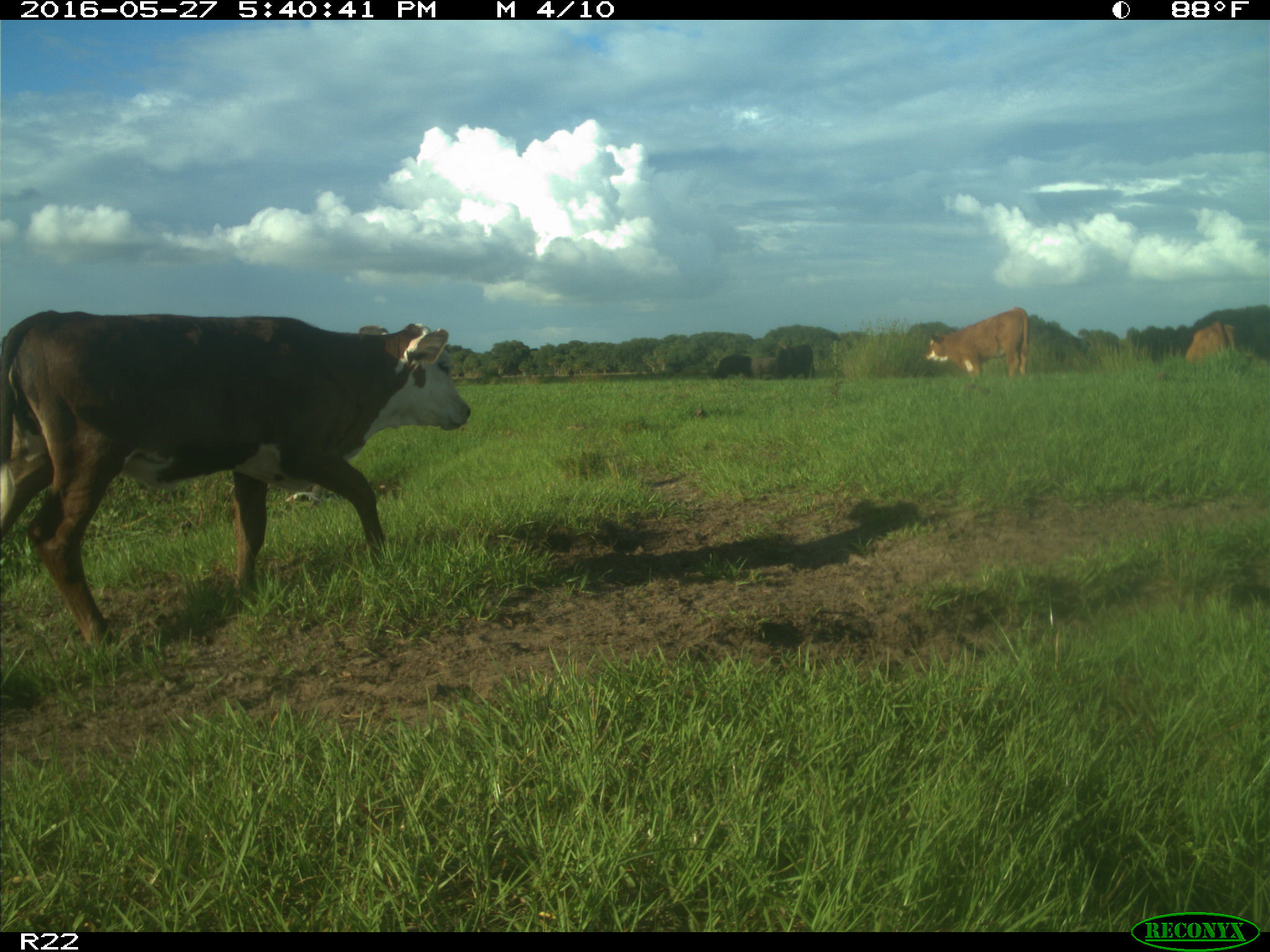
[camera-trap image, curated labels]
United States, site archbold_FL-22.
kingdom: Animalia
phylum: Chordata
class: Mammalia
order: Artiodactyla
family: Bovidae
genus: Bos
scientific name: Bos taurus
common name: domestic cow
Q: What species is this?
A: Bos taurus (domestic cow).